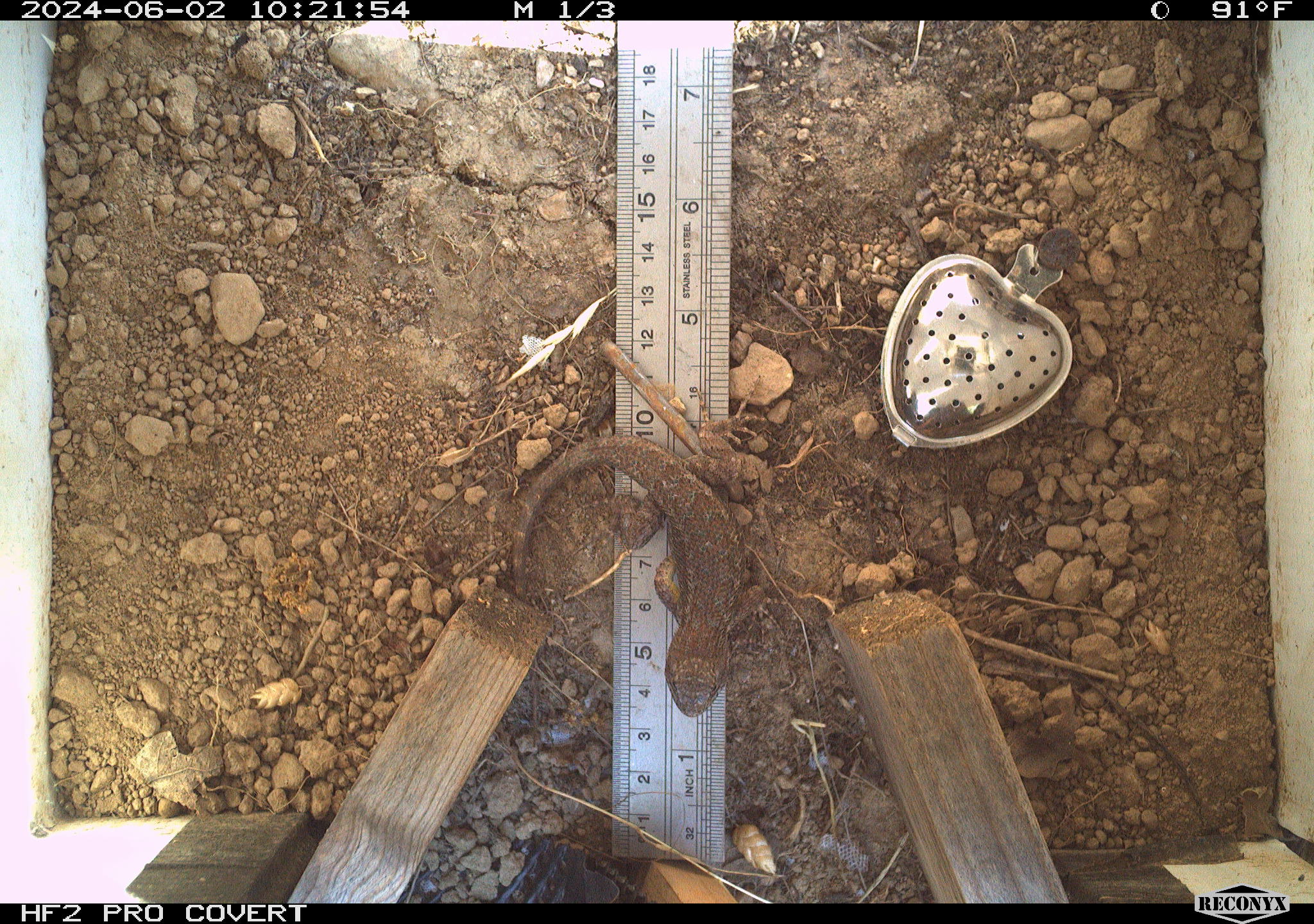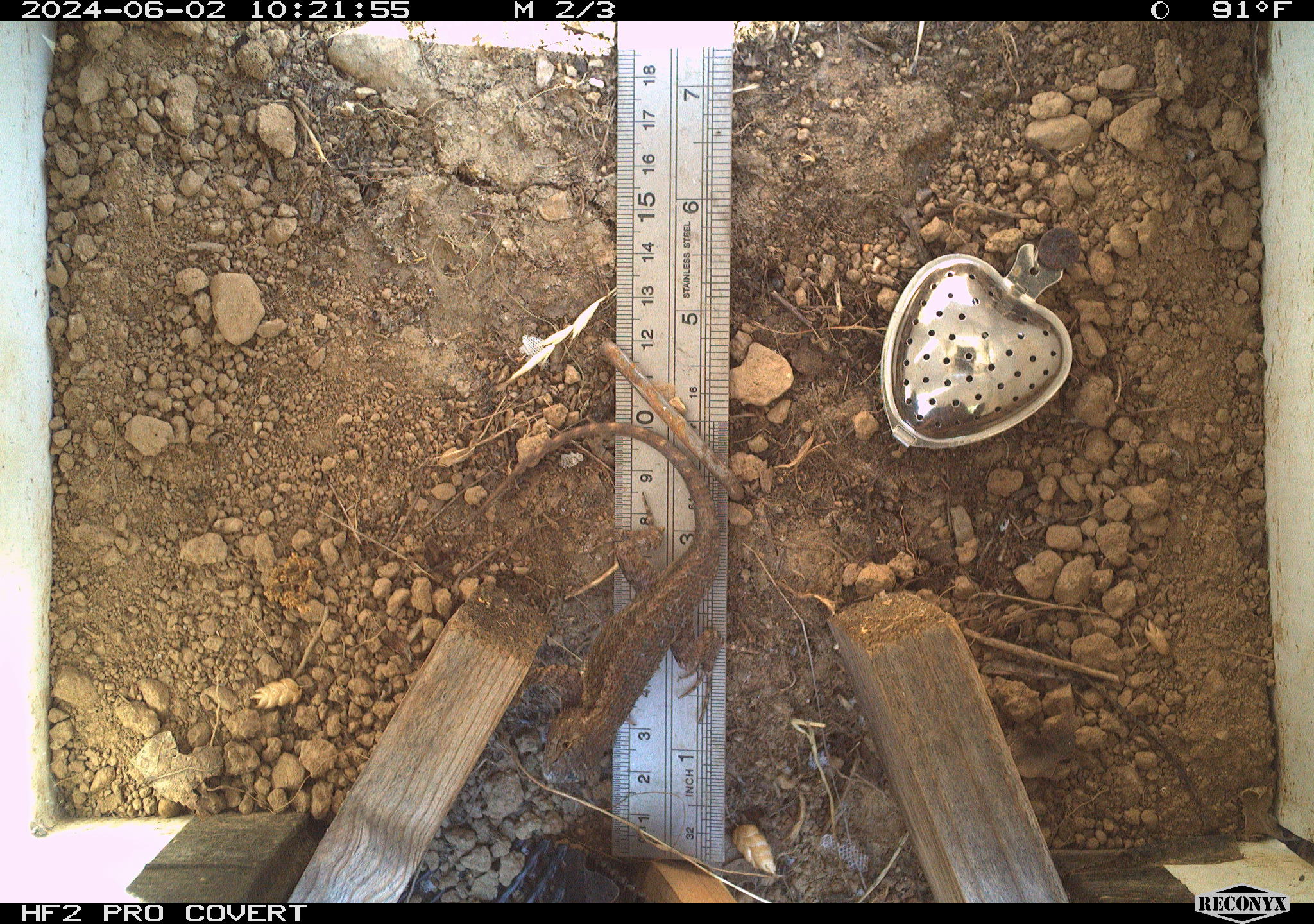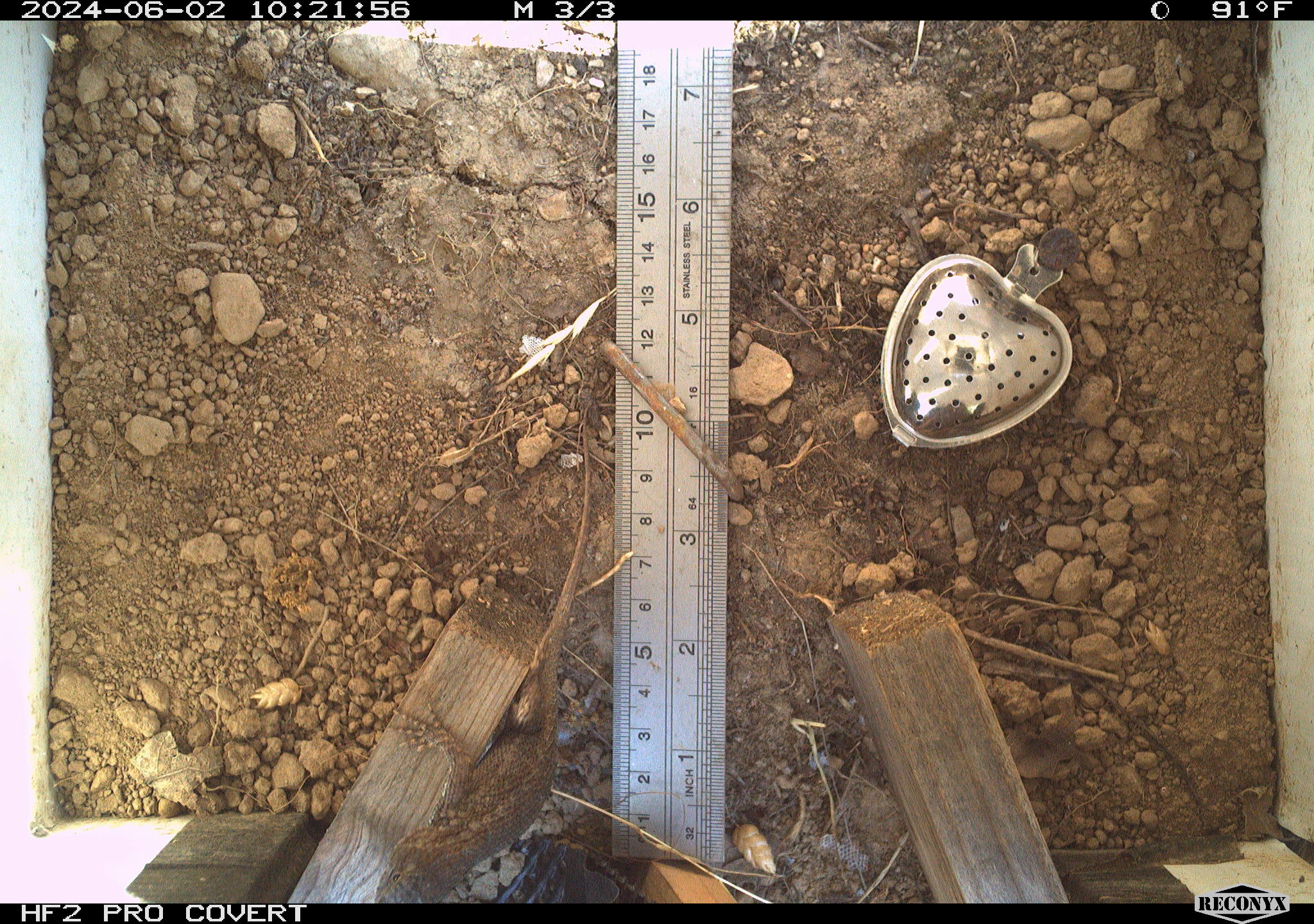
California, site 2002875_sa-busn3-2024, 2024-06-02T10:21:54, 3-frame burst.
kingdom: Animalia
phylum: Chordata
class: Reptilia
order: Squamata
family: Phrynosomatidae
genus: Sceloporus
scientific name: Sceloporus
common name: spiny lizards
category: sceloporus species